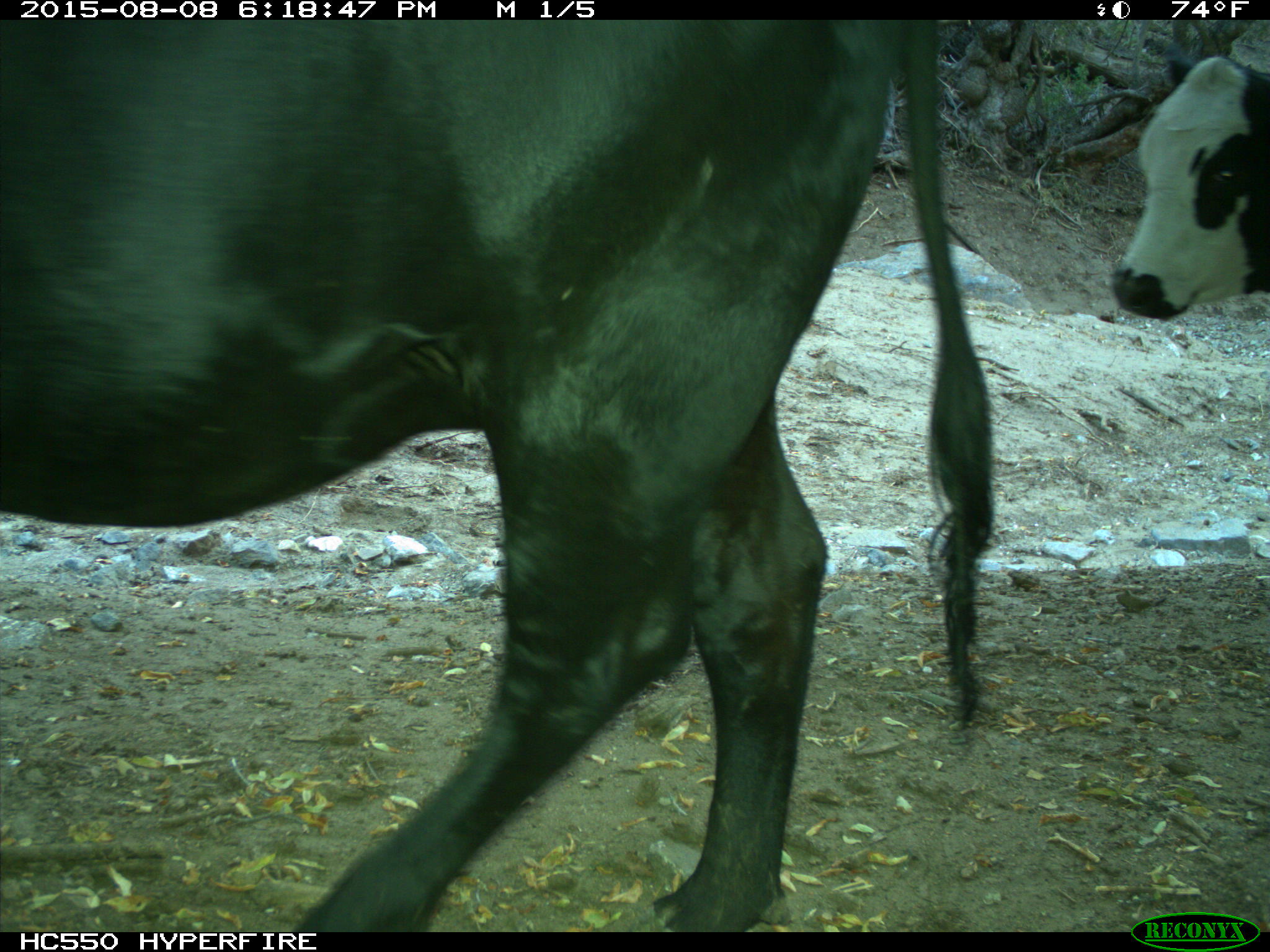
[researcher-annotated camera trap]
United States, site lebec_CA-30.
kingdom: Animalia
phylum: Chordata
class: Mammalia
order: Artiodactyla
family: Bovidae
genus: Bos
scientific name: Bos taurus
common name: domestic cow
Bos taurus (domestic cow).